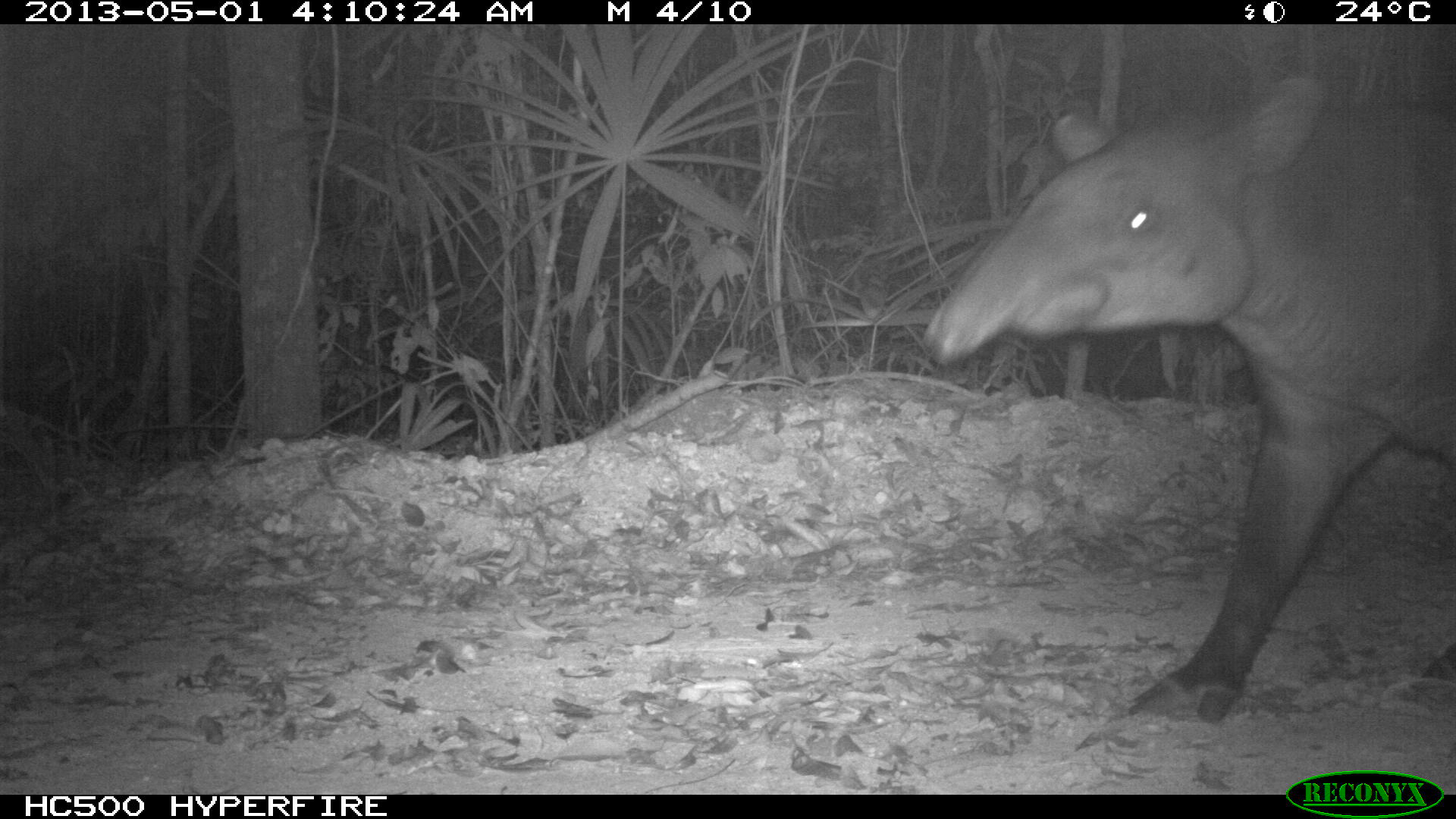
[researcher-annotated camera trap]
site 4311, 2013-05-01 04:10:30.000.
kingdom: Animalia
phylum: Chordata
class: Mammalia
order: Perissodactyla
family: Tapiridae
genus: Tapirus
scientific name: Tapirus bairdii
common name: baird's tapir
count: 1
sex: male